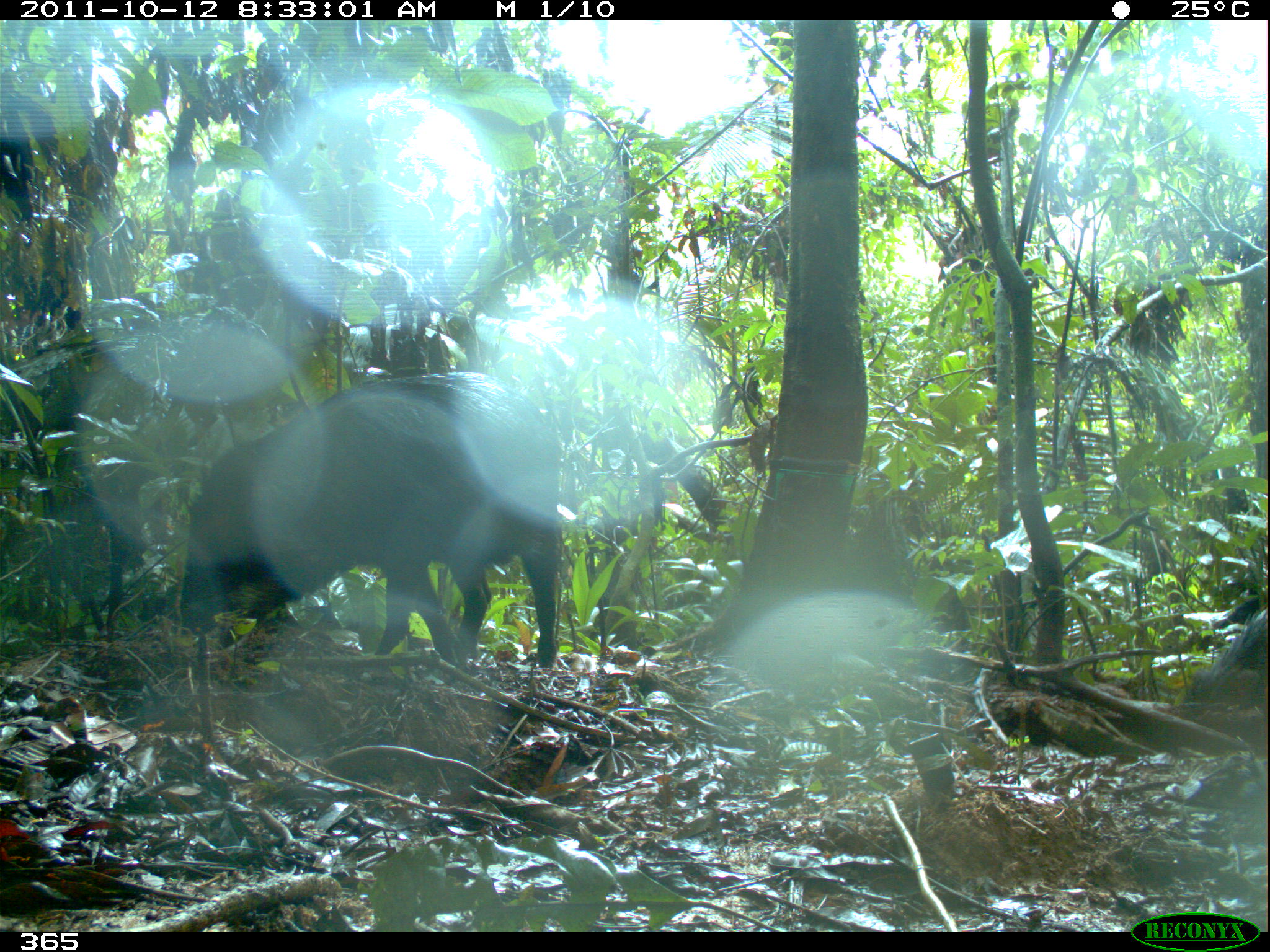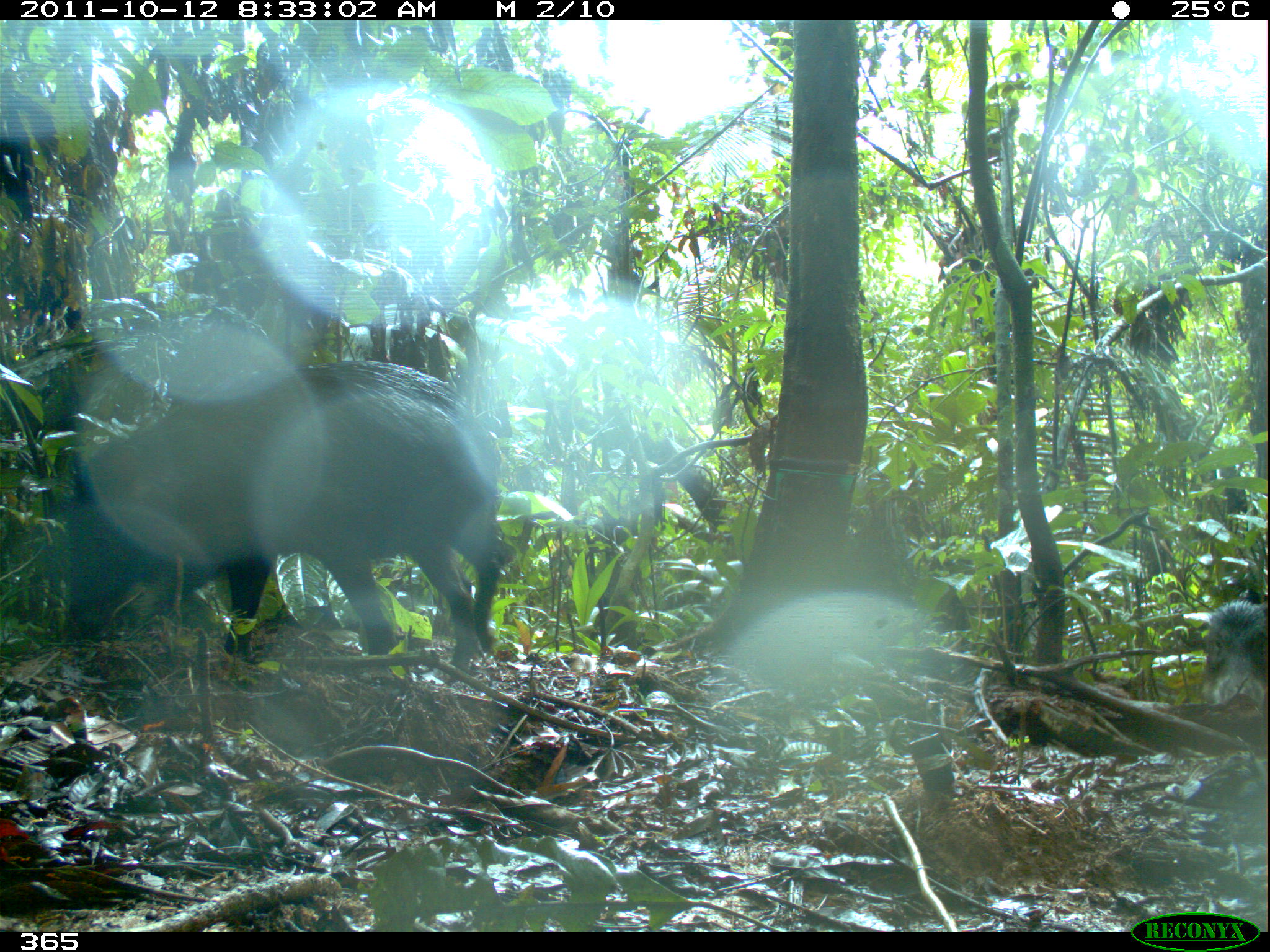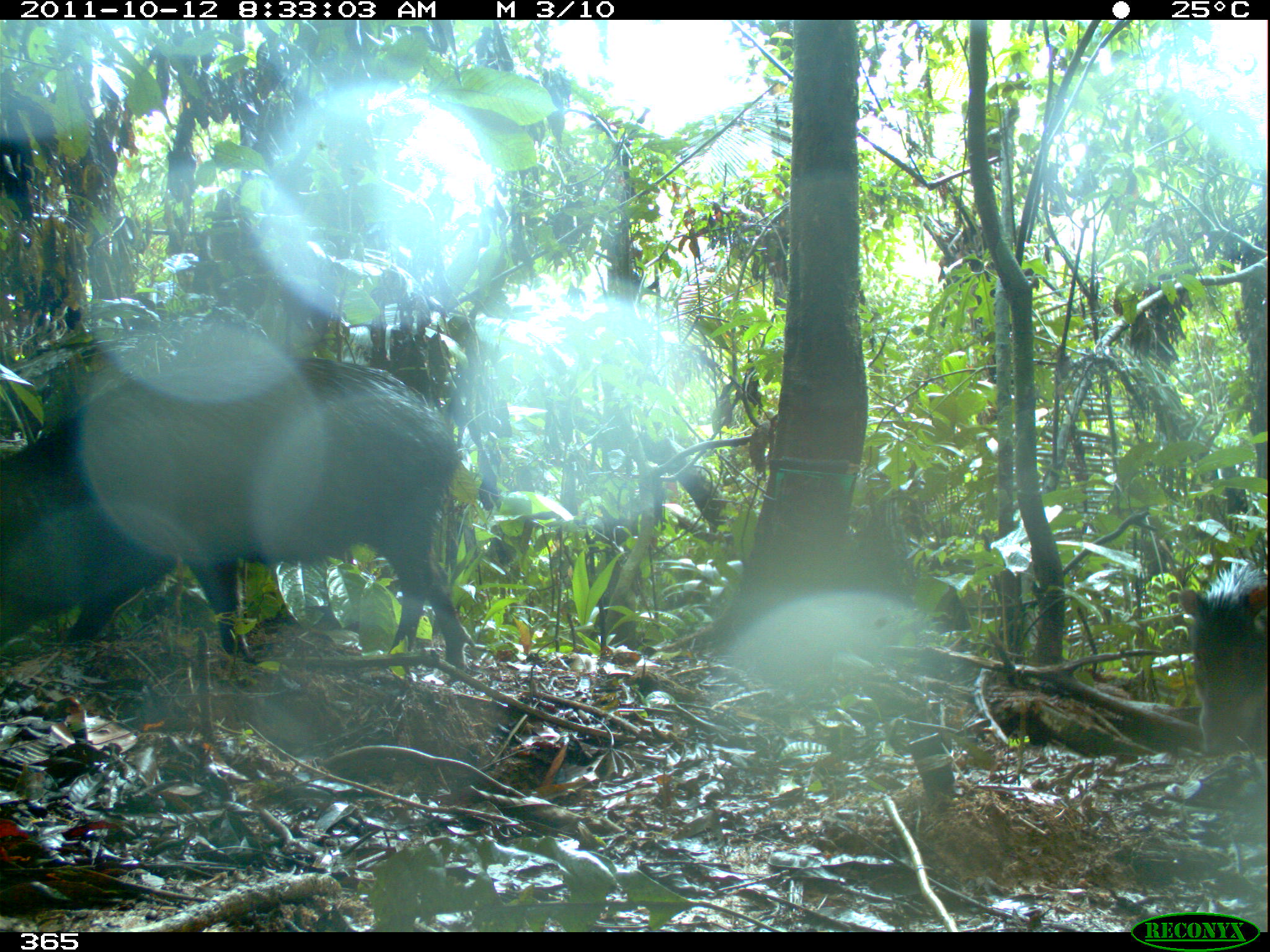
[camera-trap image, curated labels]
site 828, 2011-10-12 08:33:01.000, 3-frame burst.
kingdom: Animalia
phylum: Chordata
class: Mammalia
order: Artiodactyla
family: Tayassuidae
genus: Tayassu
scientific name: Tayassu pecari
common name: white-lipped peccary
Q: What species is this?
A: Tayassu pecari (white-lipped peccary).